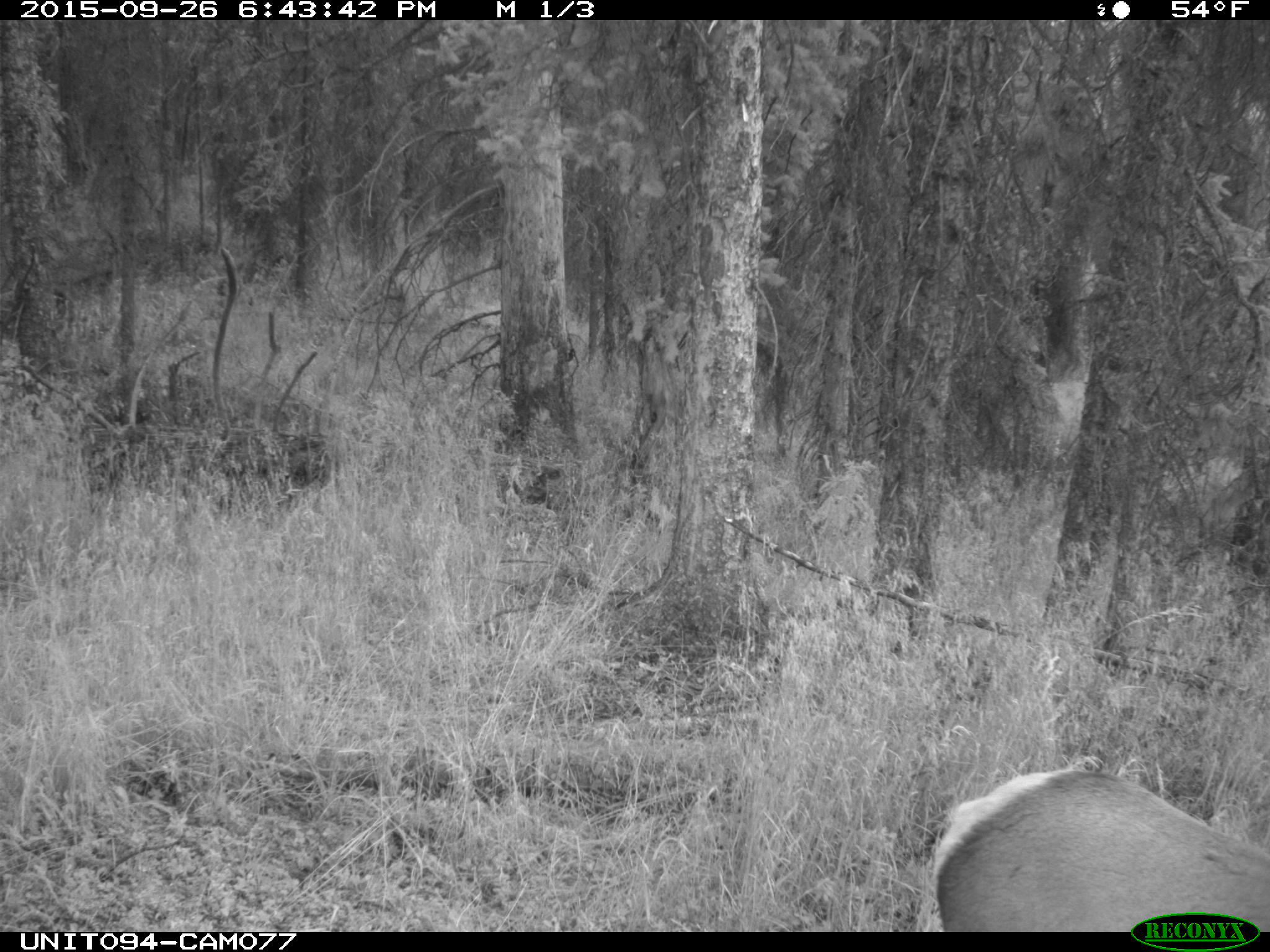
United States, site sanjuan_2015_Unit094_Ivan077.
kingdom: Animalia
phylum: Chordata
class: Mammalia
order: Artiodactyla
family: Cervidae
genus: Cervus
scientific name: Cervus elaphus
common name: red deer